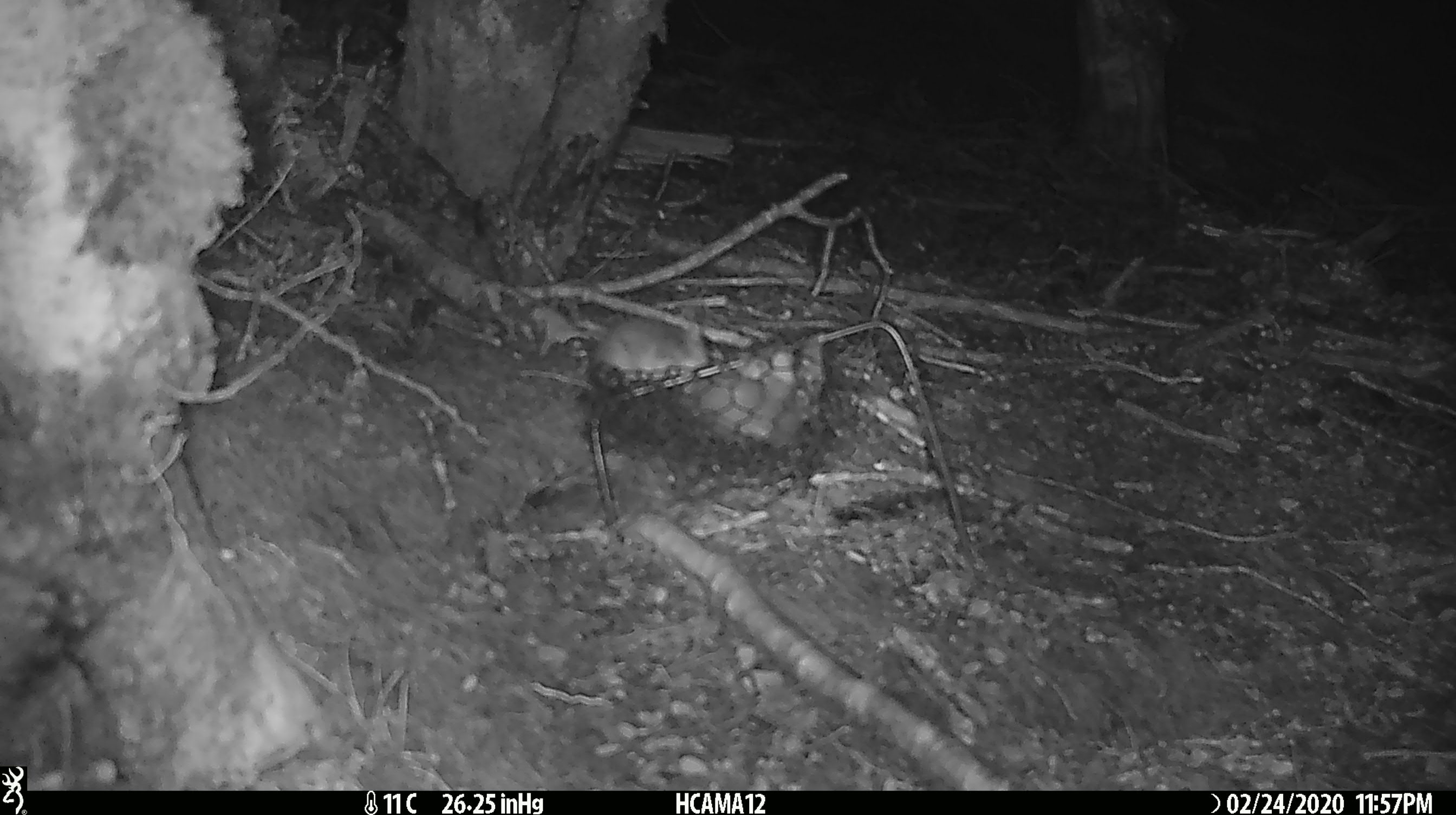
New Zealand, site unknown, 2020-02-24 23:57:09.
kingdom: Animalia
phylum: Chordata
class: Mammalia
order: Rodentia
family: Muridae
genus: Mus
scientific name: Mus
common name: mouse